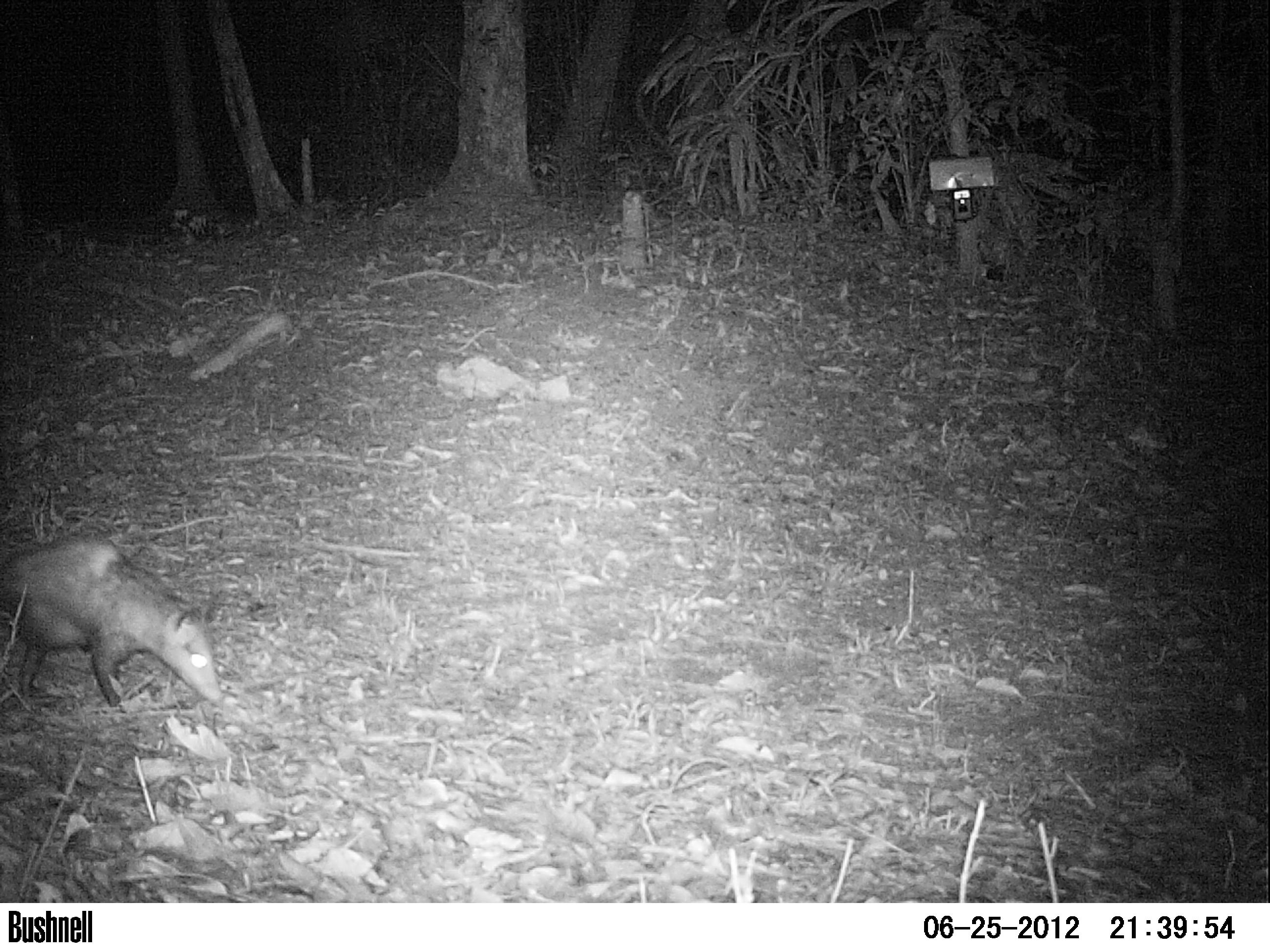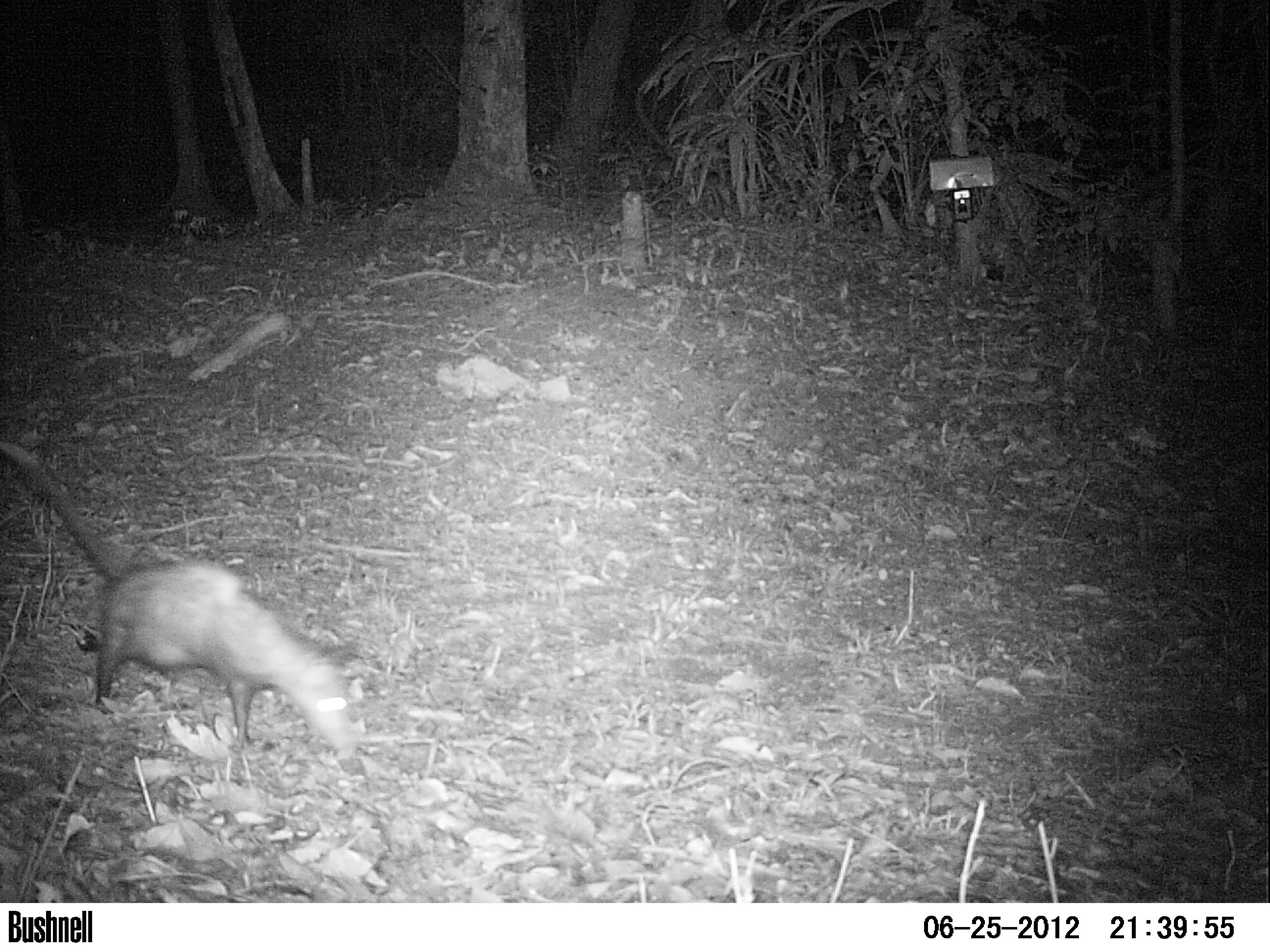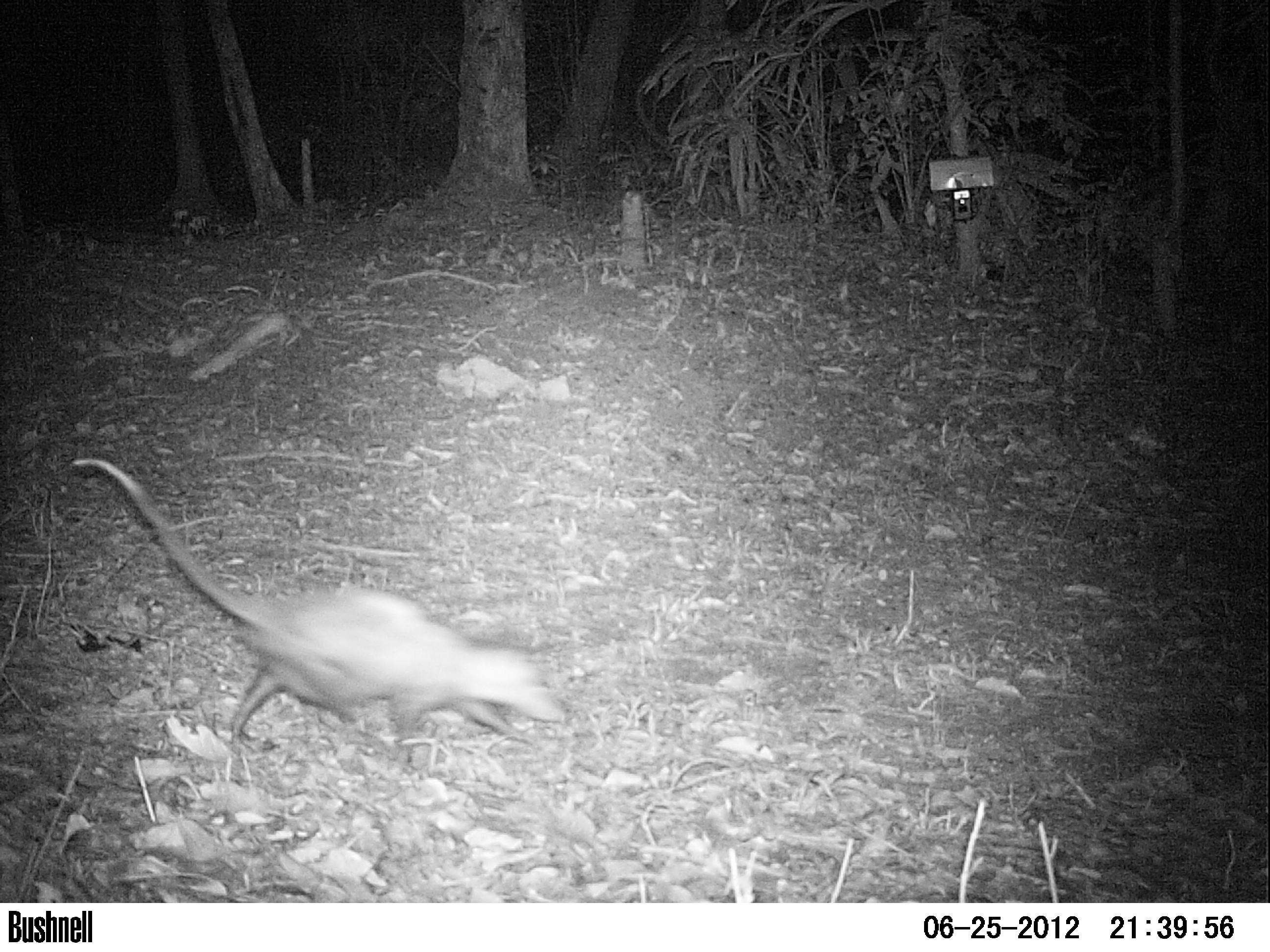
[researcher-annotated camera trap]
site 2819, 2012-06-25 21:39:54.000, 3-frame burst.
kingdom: Animalia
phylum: Chordata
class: Mammalia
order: Didelphimorphia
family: Didelphidae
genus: Didelphis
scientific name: Didelphis virginiana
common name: virginia opossum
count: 1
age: adult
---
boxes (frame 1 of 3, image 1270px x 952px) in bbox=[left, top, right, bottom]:
didelphis virginiana: bbox=[0, 530, 224, 713]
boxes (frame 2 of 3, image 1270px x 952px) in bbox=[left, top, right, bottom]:
didelphis virginiana: bbox=[0, 440, 364, 758]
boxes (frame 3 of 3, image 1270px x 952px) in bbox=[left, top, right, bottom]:
didelphis virginiana: bbox=[70, 456, 566, 761]